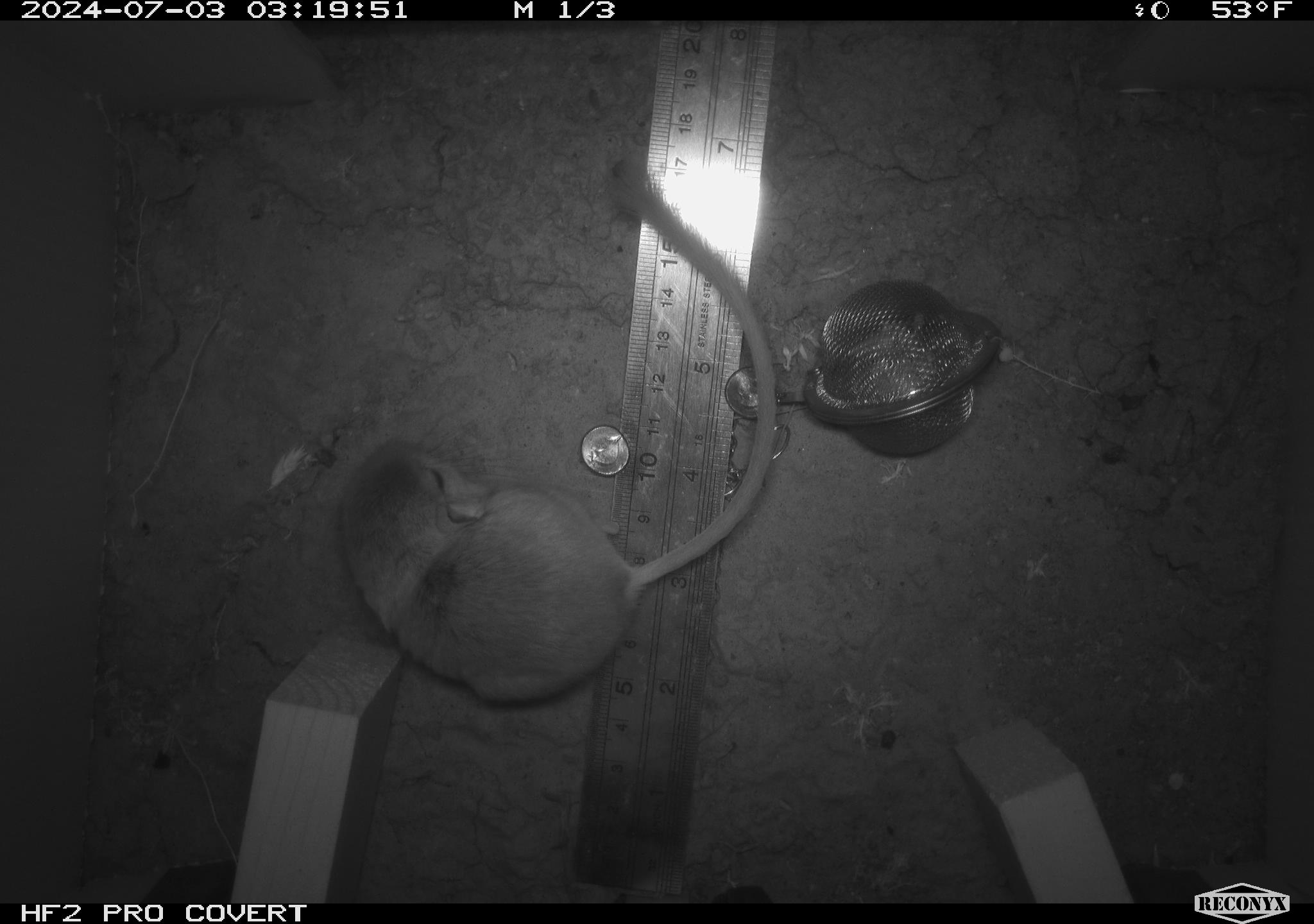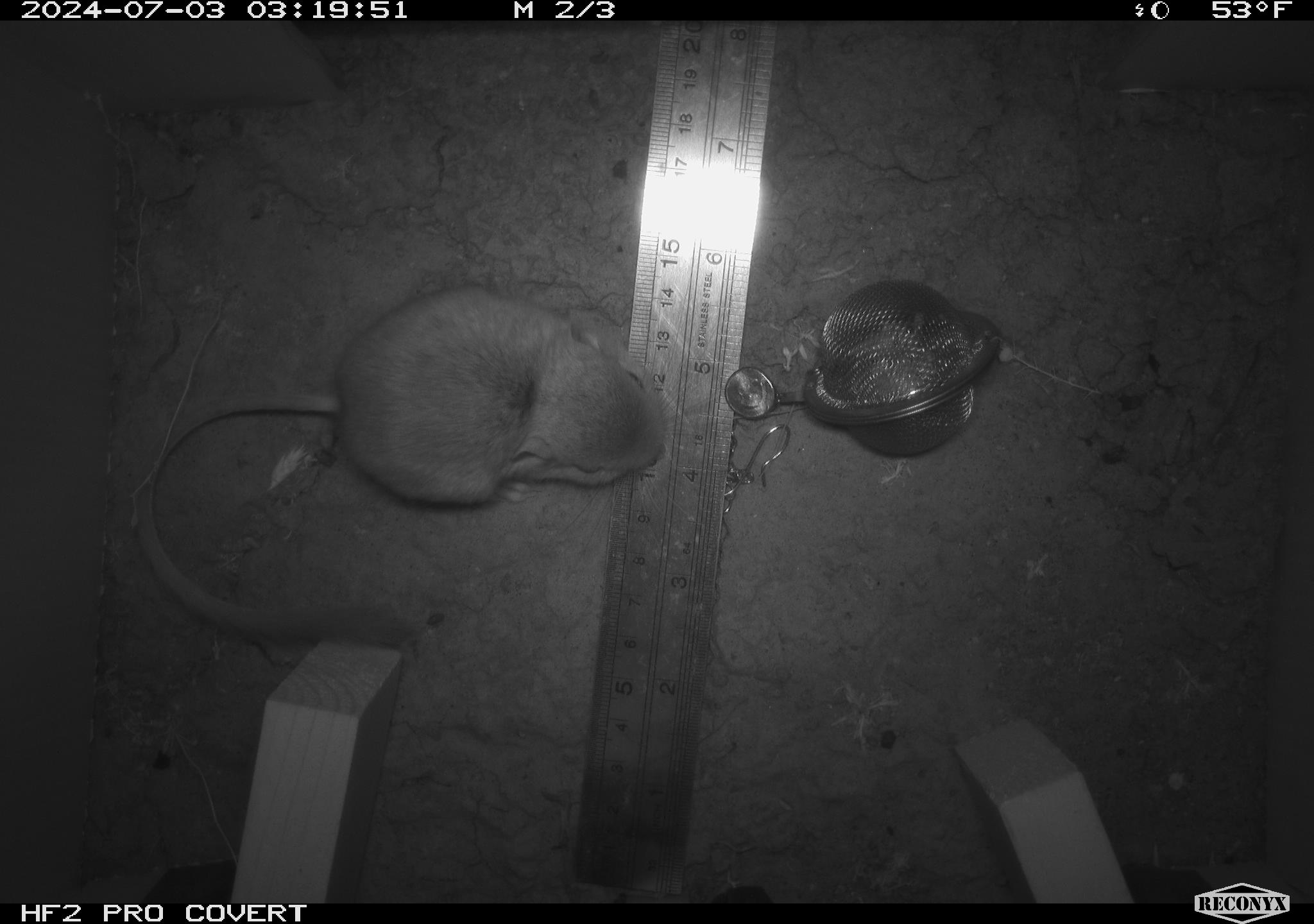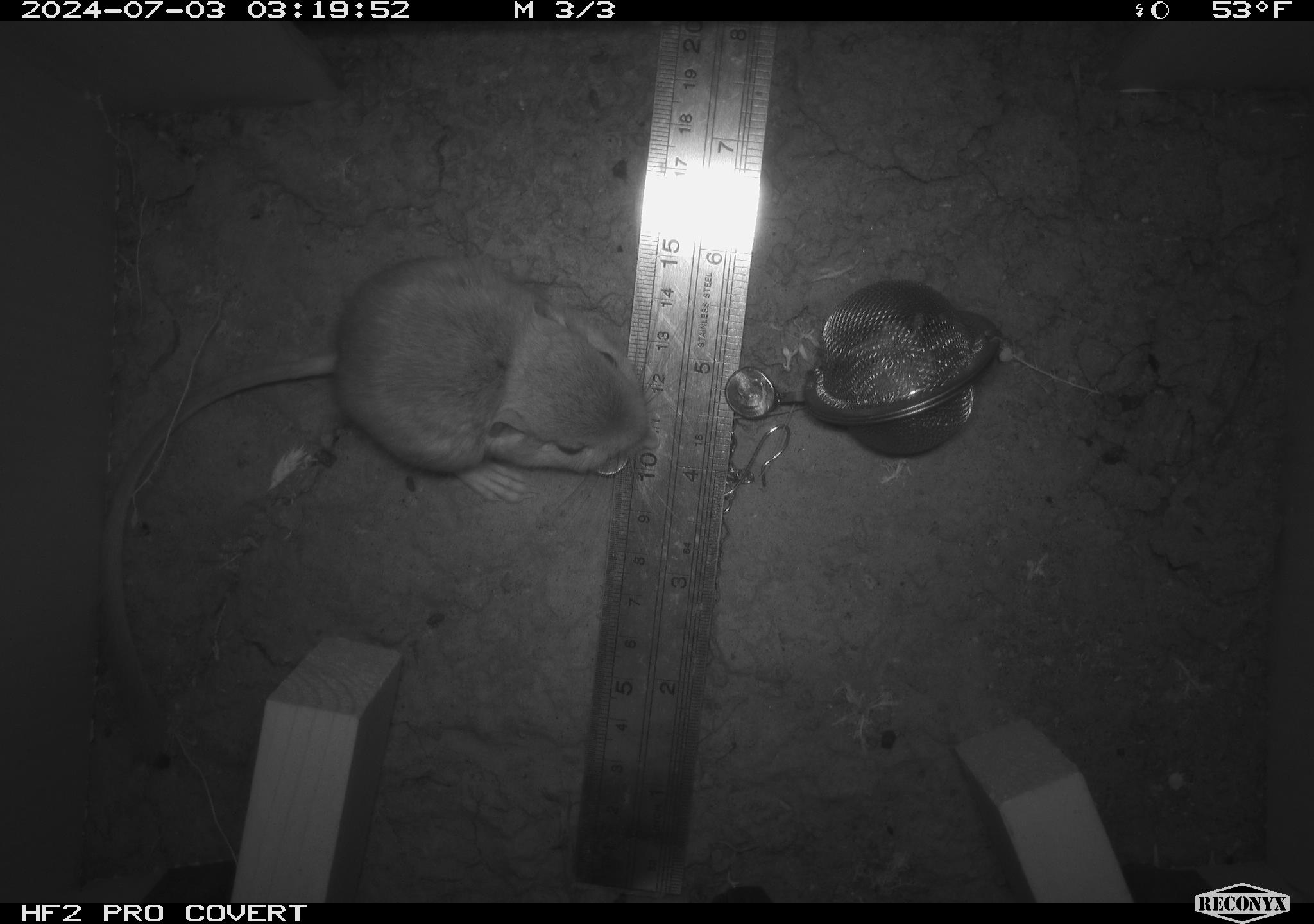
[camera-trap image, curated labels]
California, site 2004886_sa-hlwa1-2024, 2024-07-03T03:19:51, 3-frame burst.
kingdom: Animalia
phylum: Chordata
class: Mammalia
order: Rodentia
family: Heteromyidae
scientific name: Heteromyidae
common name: kangaroo rats and pocket mice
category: heteromyidae family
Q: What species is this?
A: Heteromyidae family (kangaroo rats and pocket mice) (Heteromyidae).